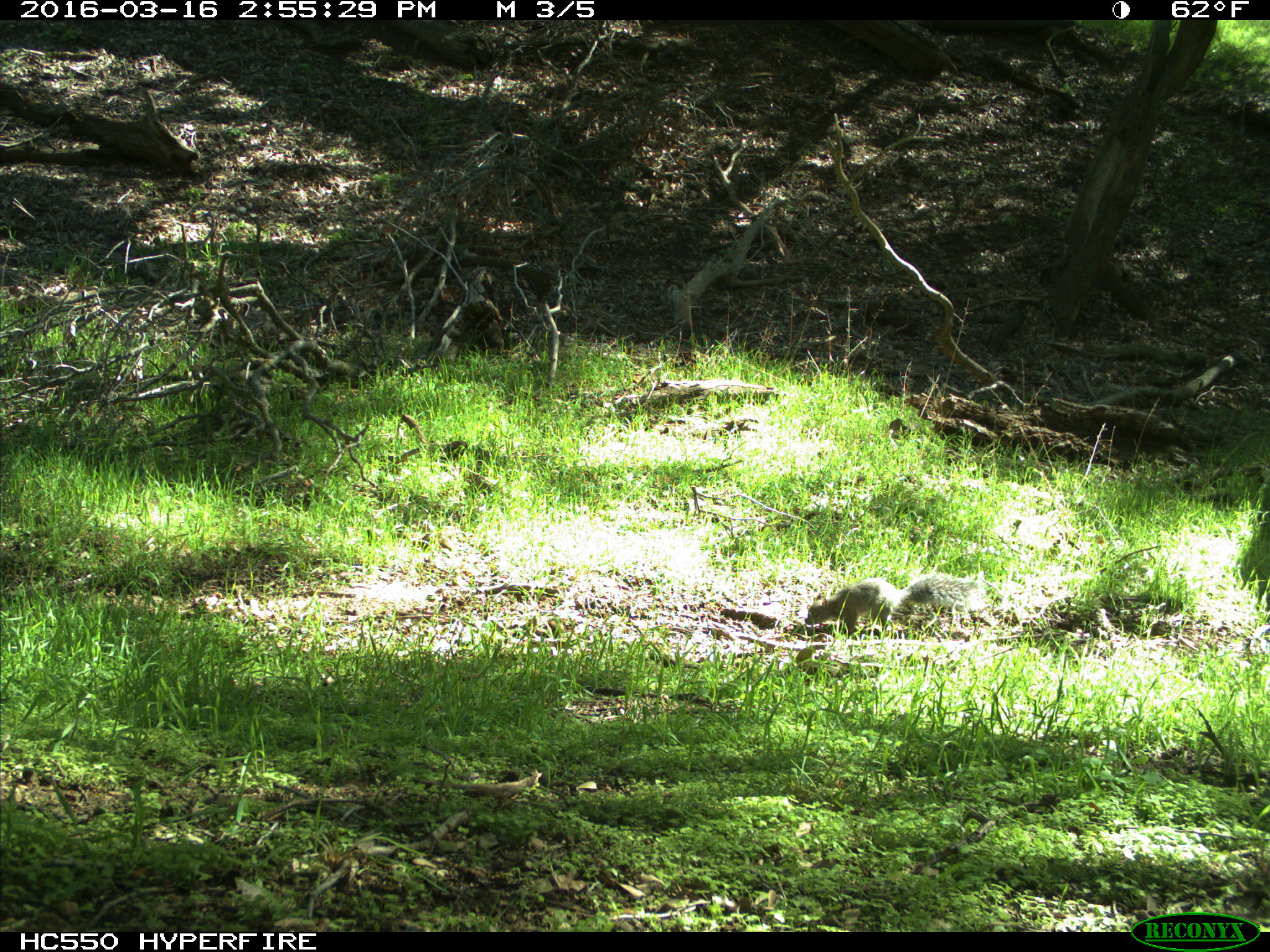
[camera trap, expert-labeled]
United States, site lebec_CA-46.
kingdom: Animalia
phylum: Chordata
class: Mammalia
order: Rodentia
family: Sciuridae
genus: Sciurus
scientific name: Sciurus carolinensis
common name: eastern gray squirrel